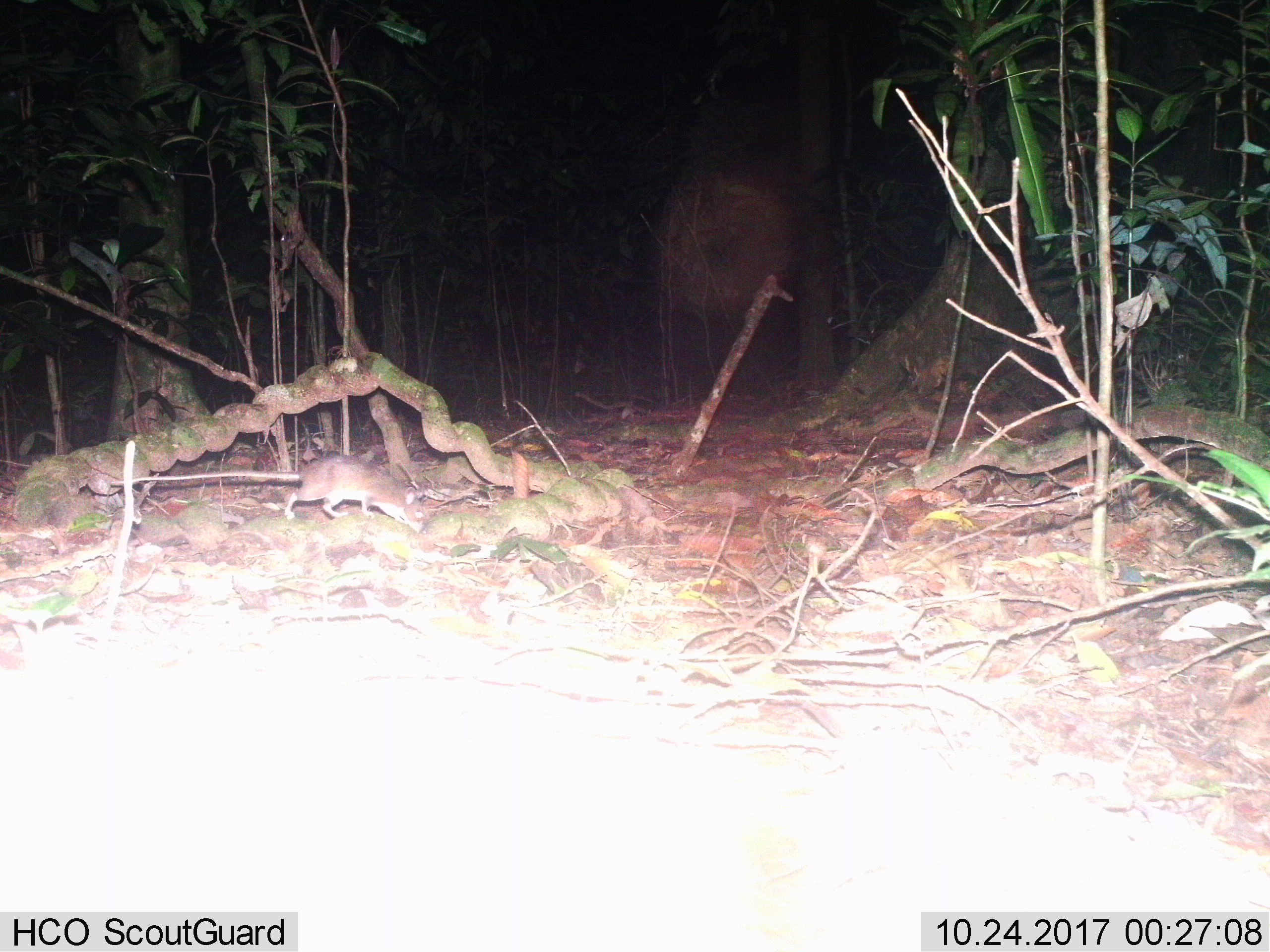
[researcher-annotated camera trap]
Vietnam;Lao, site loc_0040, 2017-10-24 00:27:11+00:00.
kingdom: Animalia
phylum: Chordata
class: Mammalia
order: Rodentia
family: Muridae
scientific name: Muridae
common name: old-world mice and rats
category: unidentified murid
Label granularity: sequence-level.